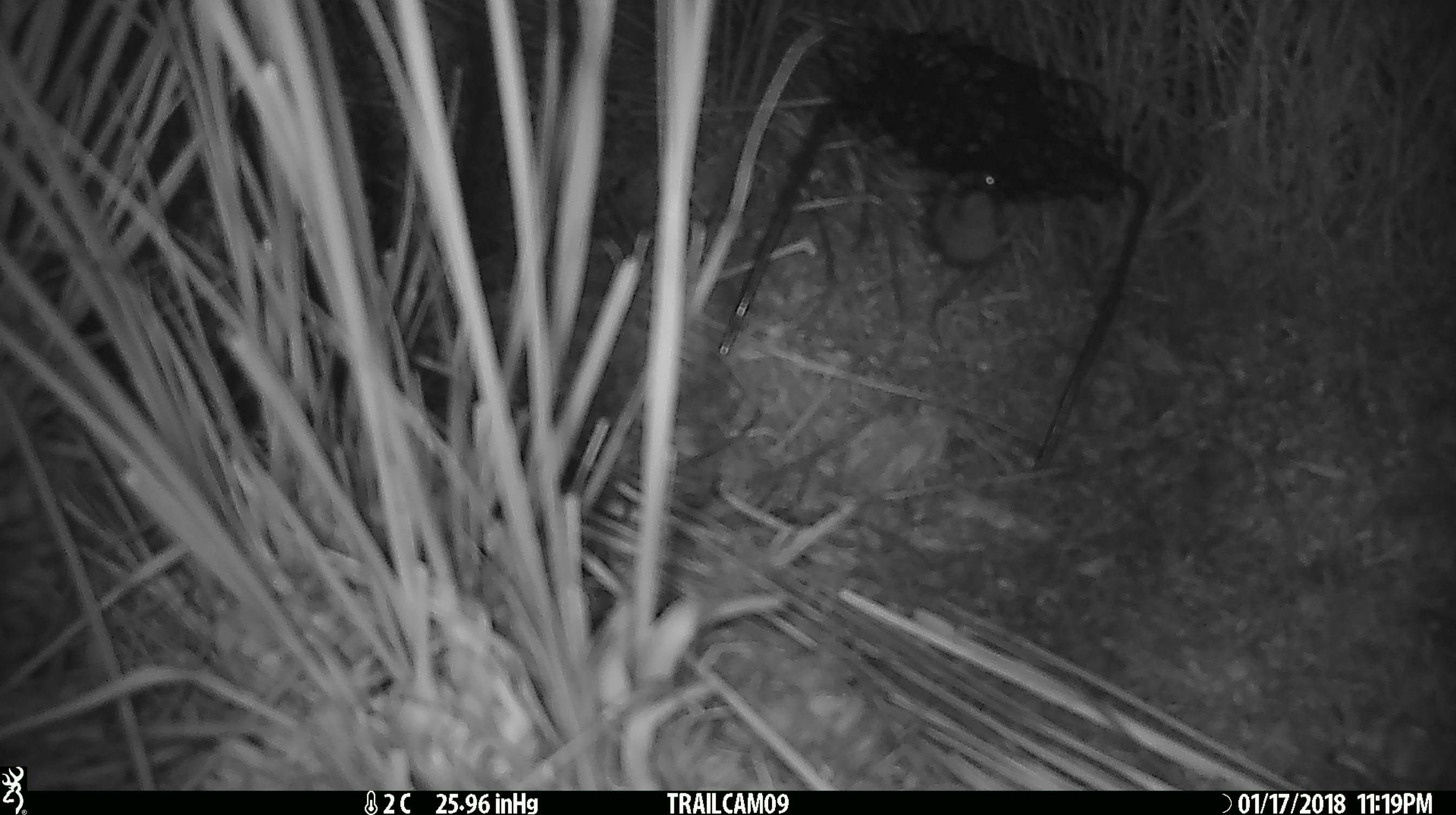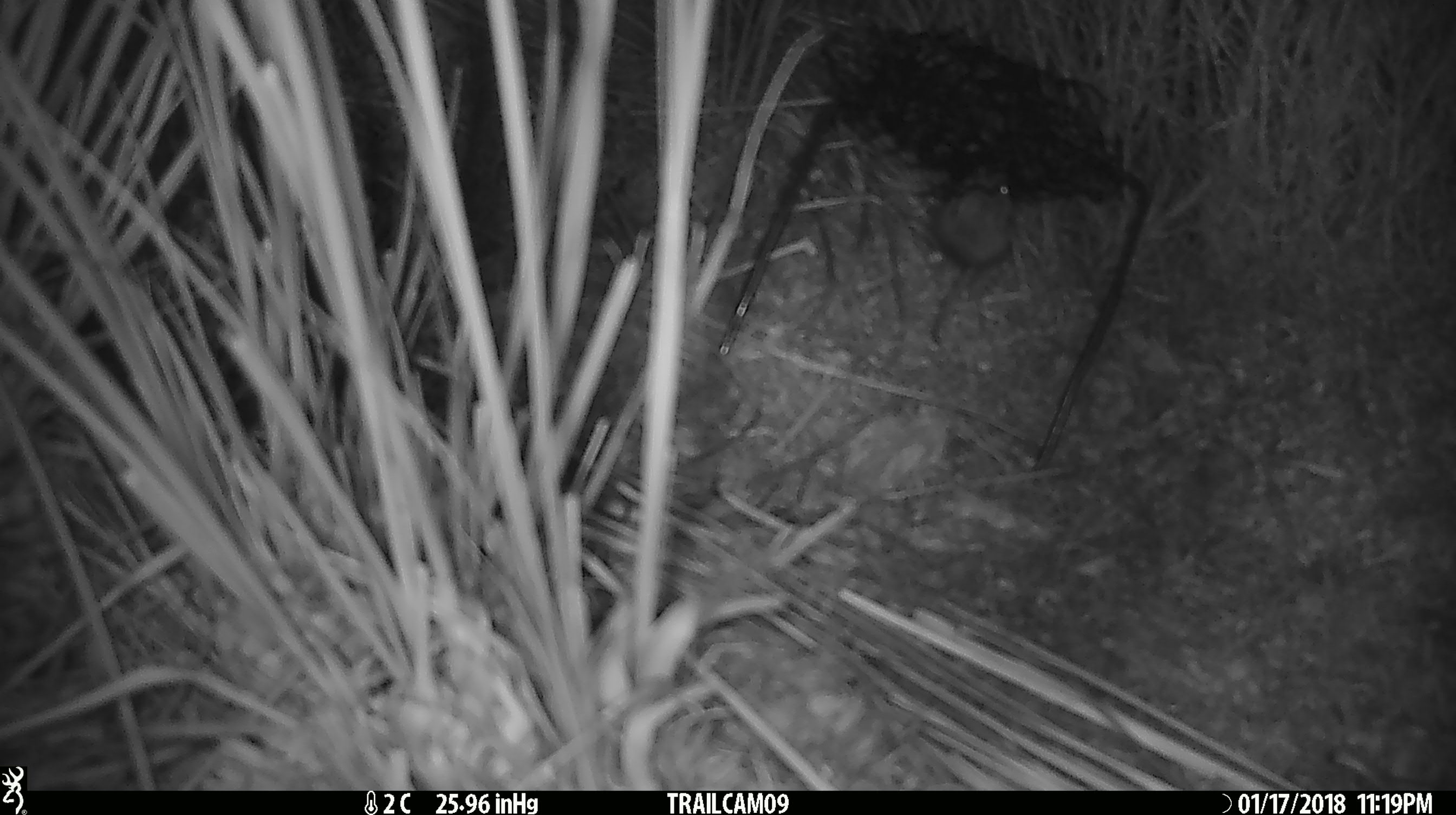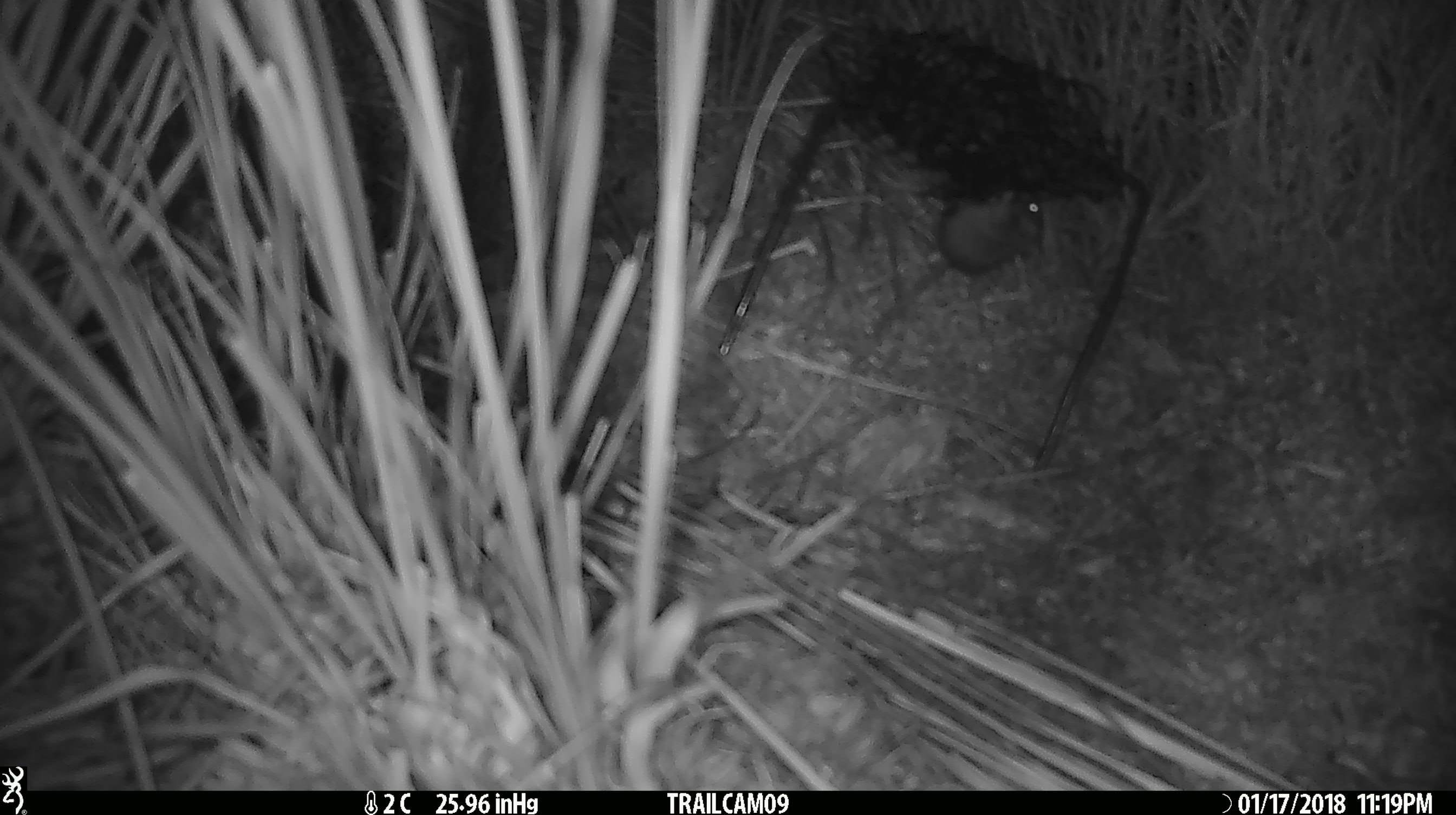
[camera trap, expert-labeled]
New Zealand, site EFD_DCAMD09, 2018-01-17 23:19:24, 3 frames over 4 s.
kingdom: Animalia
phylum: Chordata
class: Mammalia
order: Rodentia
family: Muridae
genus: Mus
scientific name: Mus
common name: mouse